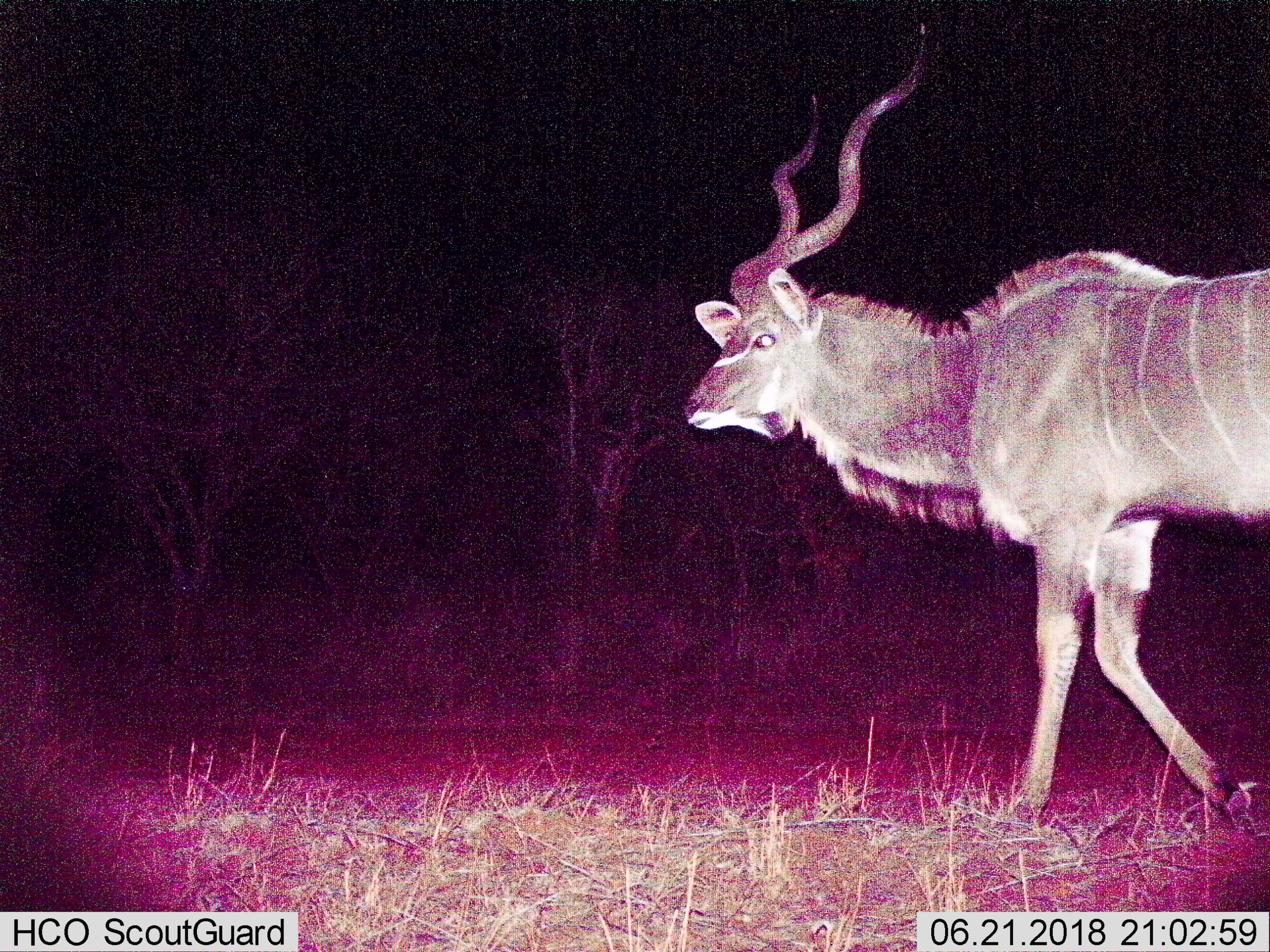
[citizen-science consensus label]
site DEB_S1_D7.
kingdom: Animalia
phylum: Chordata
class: Mammalia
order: Artiodactyla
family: Bovidae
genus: Tragelaphus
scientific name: Tragelaphus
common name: kudu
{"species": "kudu (Tragelaphus)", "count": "1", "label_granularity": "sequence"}